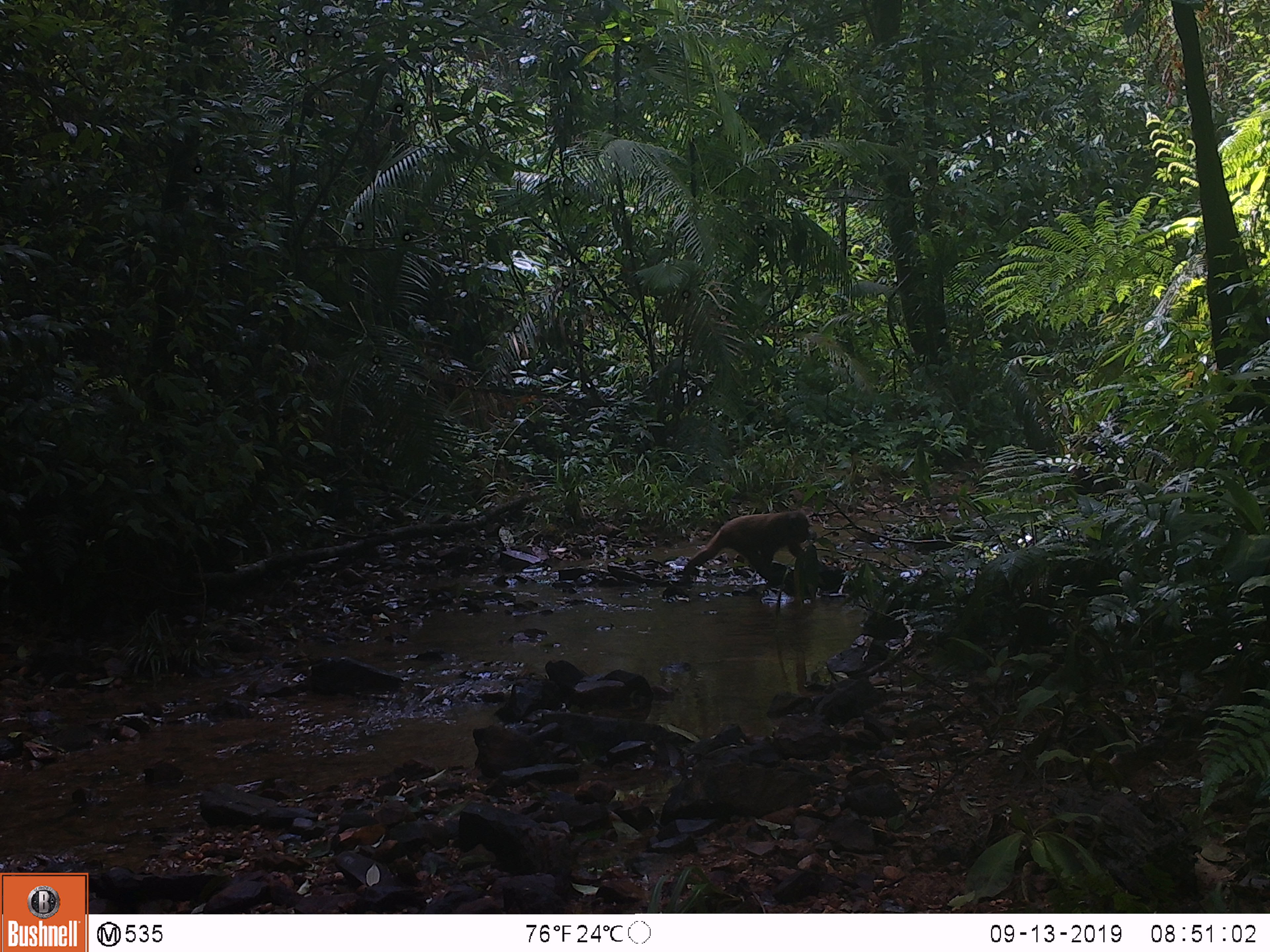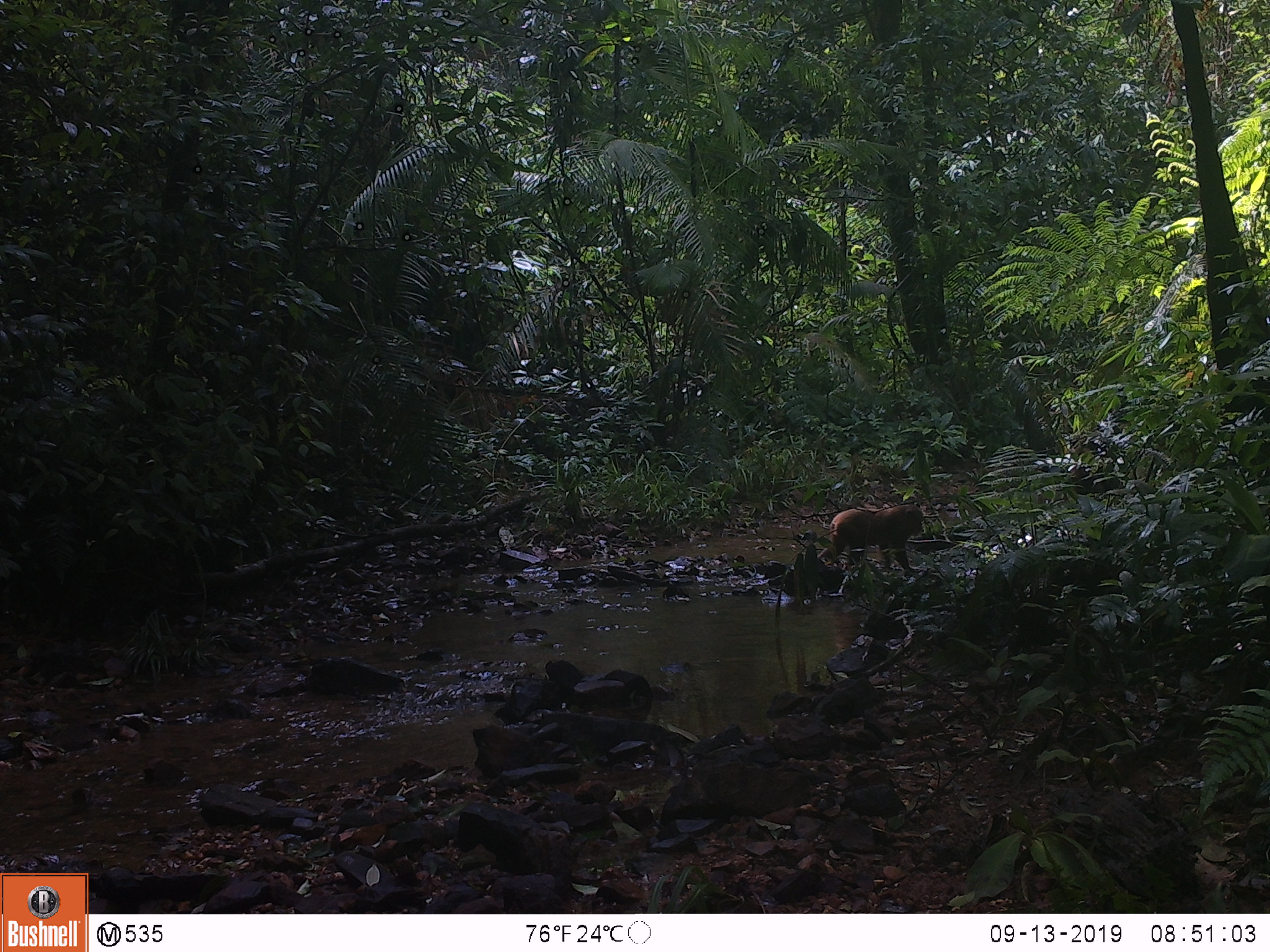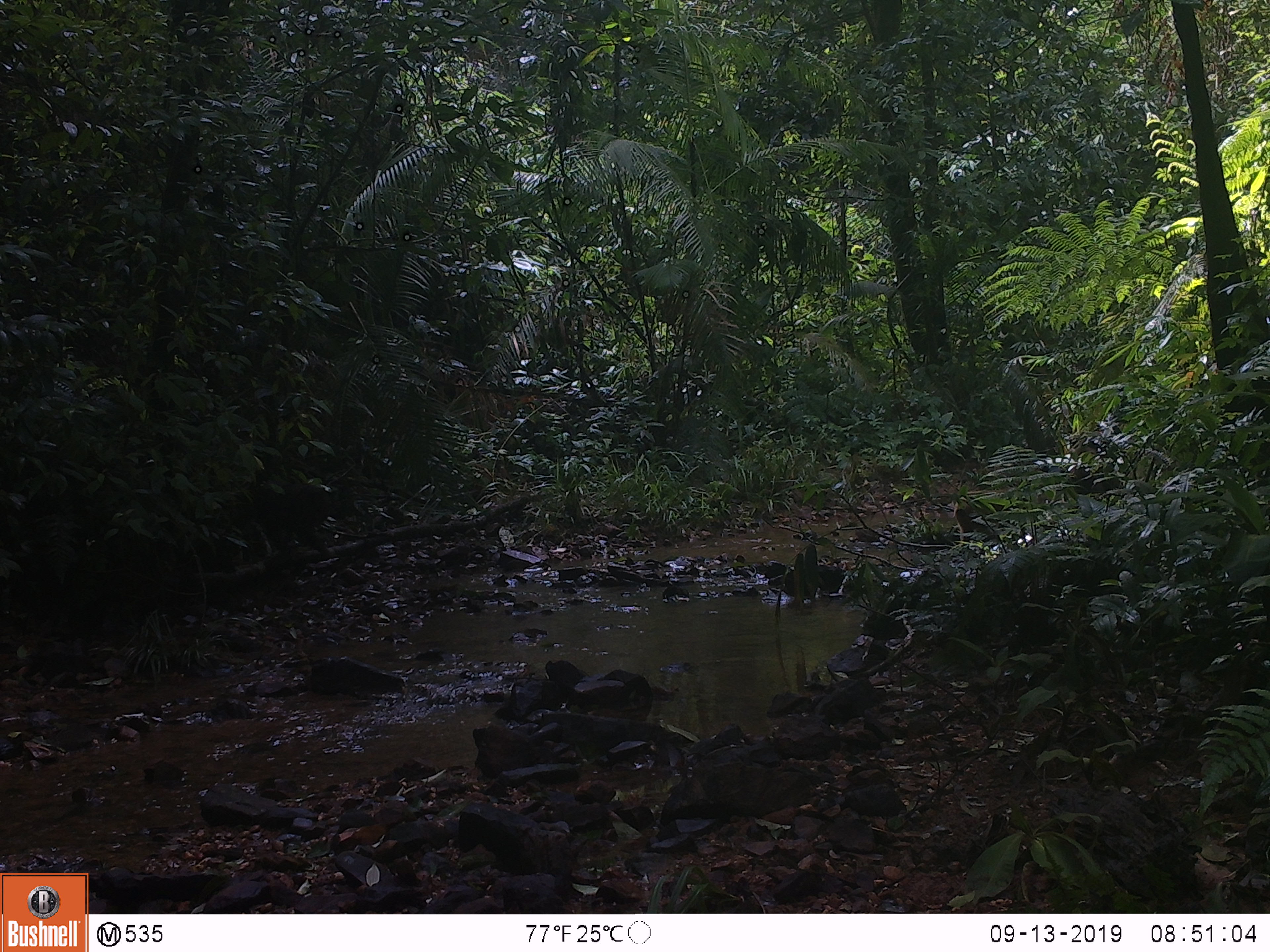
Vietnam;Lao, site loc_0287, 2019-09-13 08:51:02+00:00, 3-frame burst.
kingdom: Animalia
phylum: Chordata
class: Mammalia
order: Primates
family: Cercopithecidae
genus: Macaca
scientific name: Macaca arctoides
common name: stump-tailed macaque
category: stump tailed macaque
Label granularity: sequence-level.